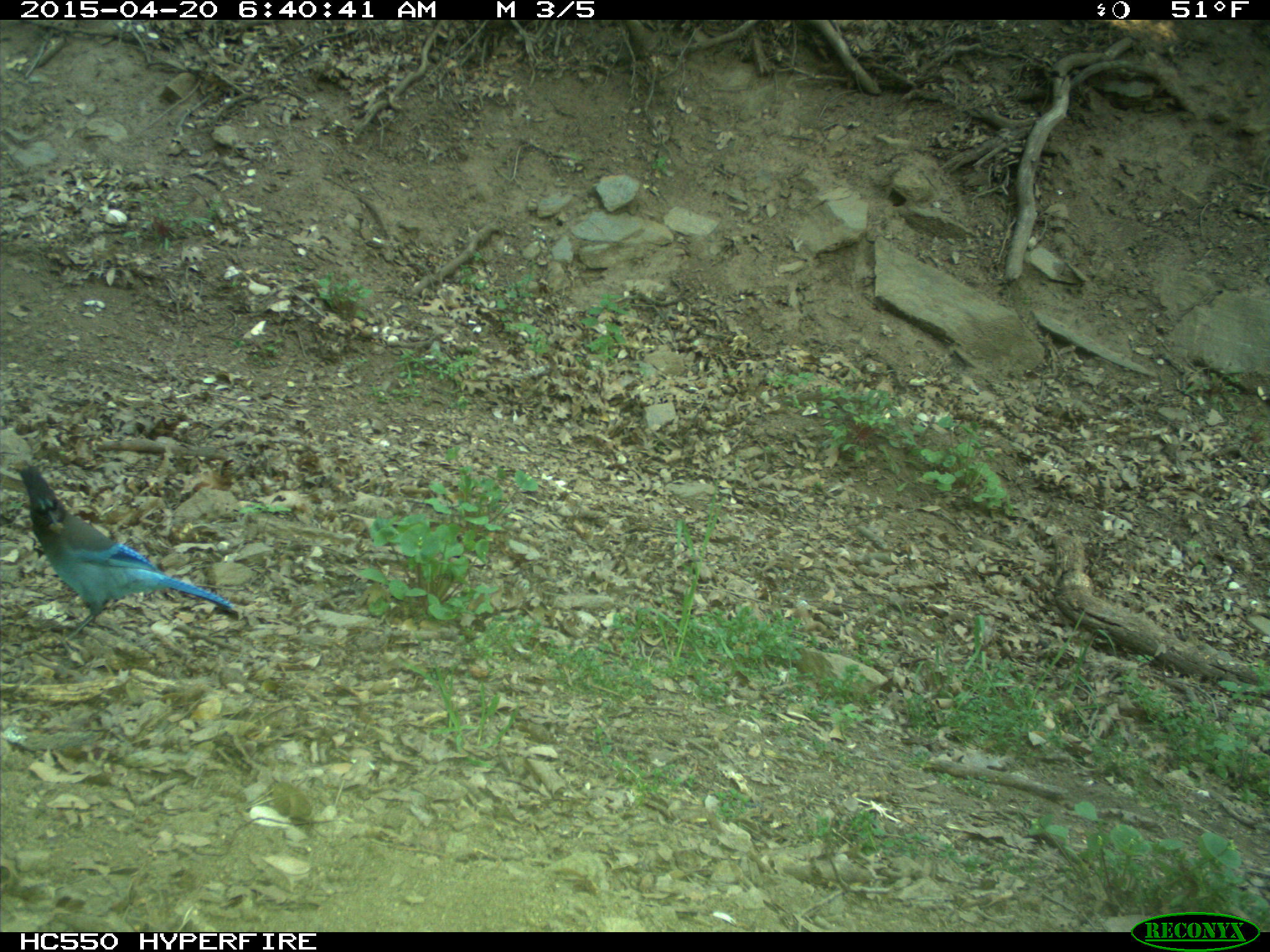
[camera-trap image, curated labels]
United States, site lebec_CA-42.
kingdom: Animalia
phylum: Chordata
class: Aves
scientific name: Aves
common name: birds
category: unidentified bird